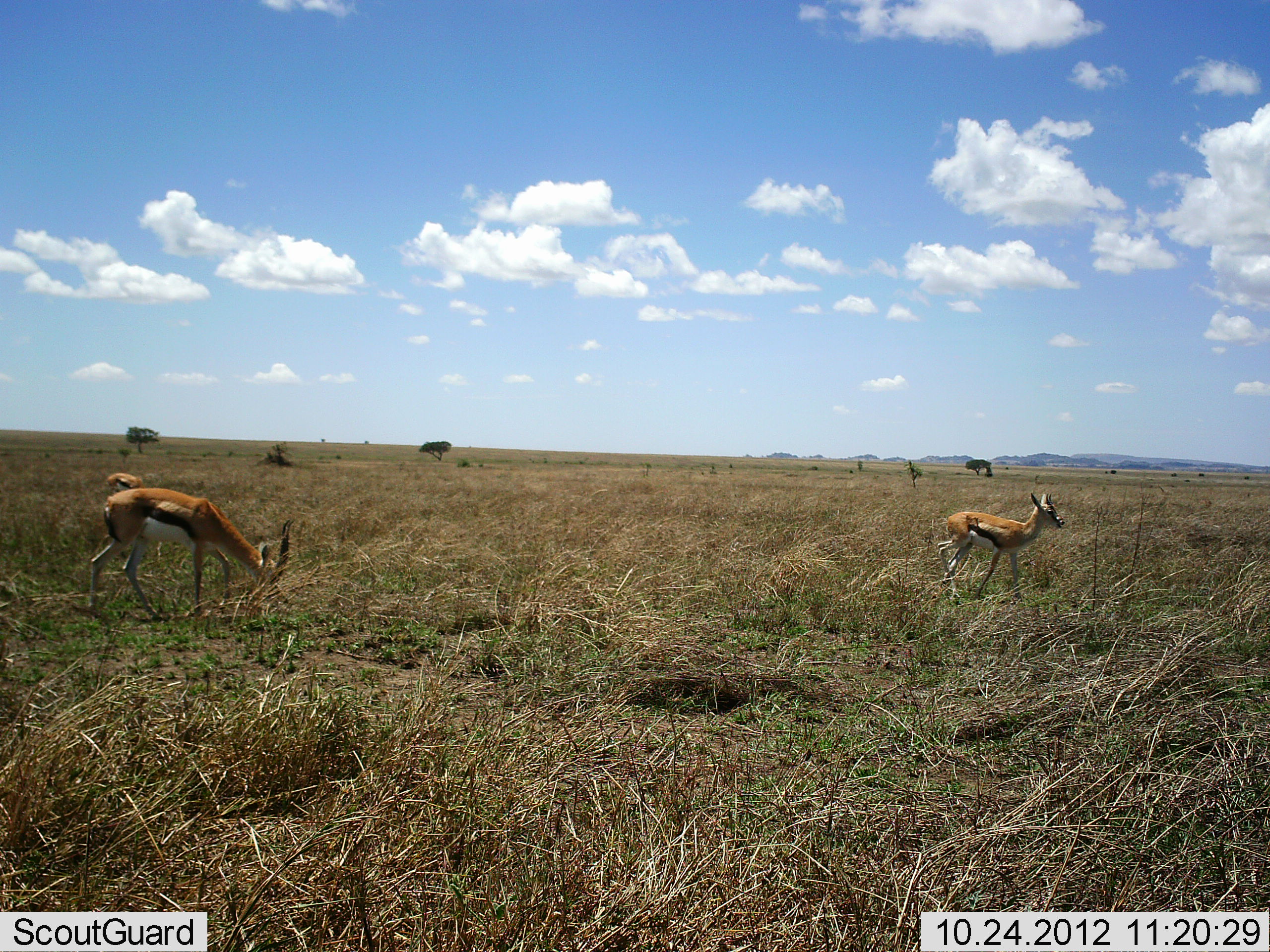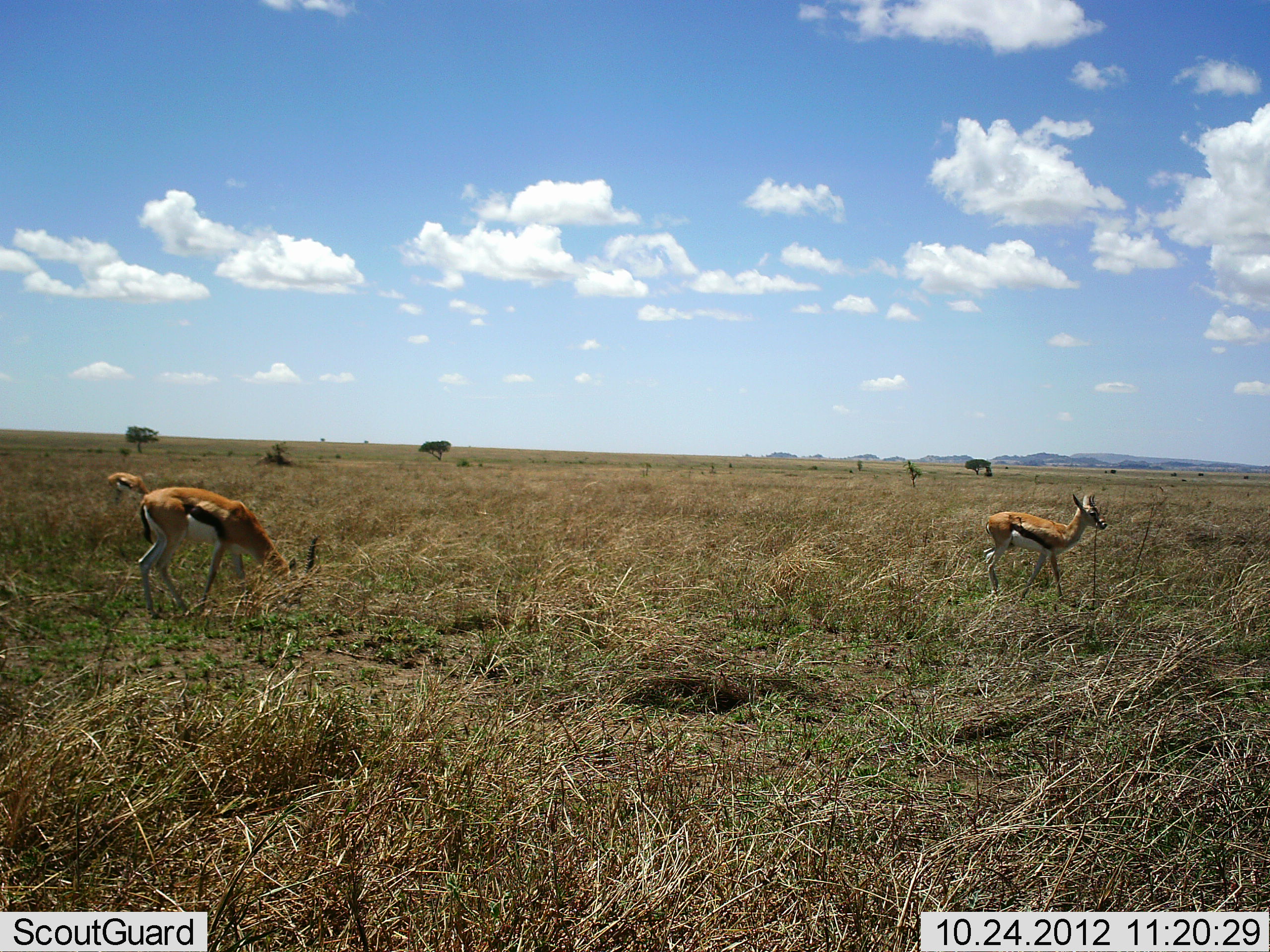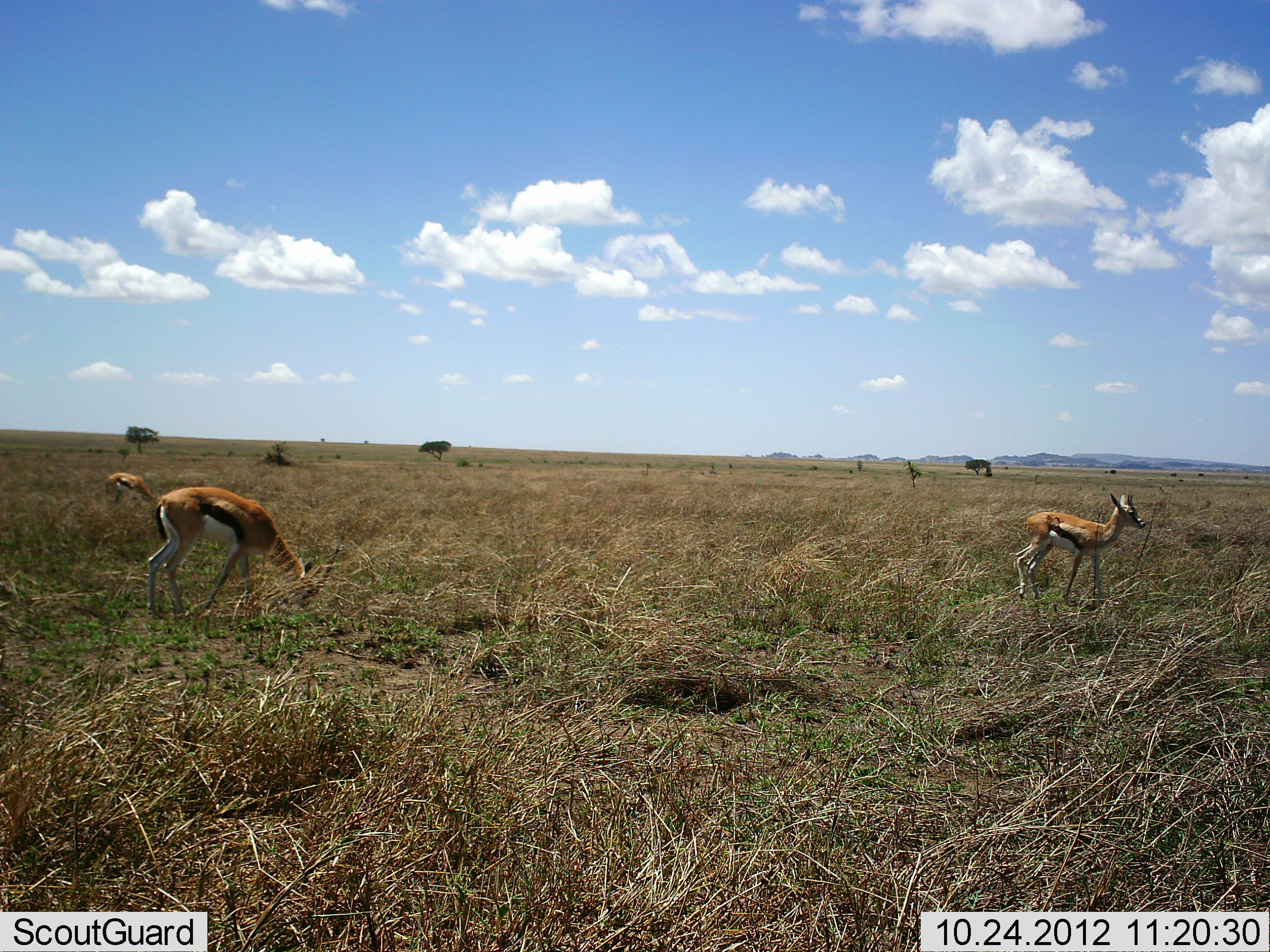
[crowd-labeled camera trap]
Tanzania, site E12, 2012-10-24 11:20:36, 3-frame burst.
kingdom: Animalia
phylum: Chordata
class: Mammalia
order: Artiodactyla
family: Bovidae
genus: Eudorcas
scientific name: Eudorcas thomsonii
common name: thomson's gazelle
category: gazellethomsons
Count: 3.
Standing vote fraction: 60%.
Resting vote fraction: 0%.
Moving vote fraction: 50%.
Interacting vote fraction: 0%.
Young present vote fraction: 0%.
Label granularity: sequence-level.